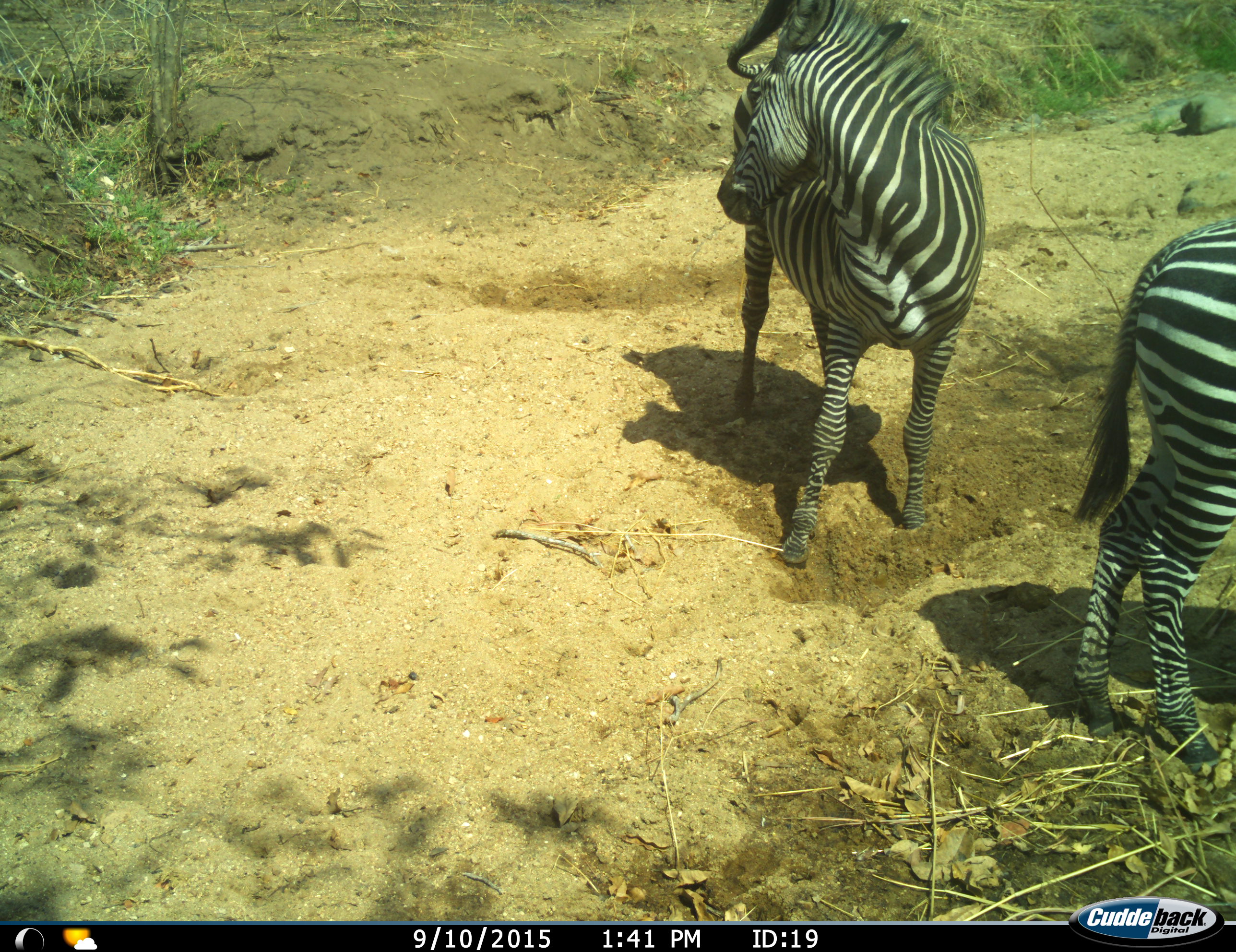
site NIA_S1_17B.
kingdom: Animalia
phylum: Chordata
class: Mammalia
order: Perissodactyla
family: Equidae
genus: Equus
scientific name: Equus quagga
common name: plains zebra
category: zebraplains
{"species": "zebraplains (plains zebra) (Equus quagga)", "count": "2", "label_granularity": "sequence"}